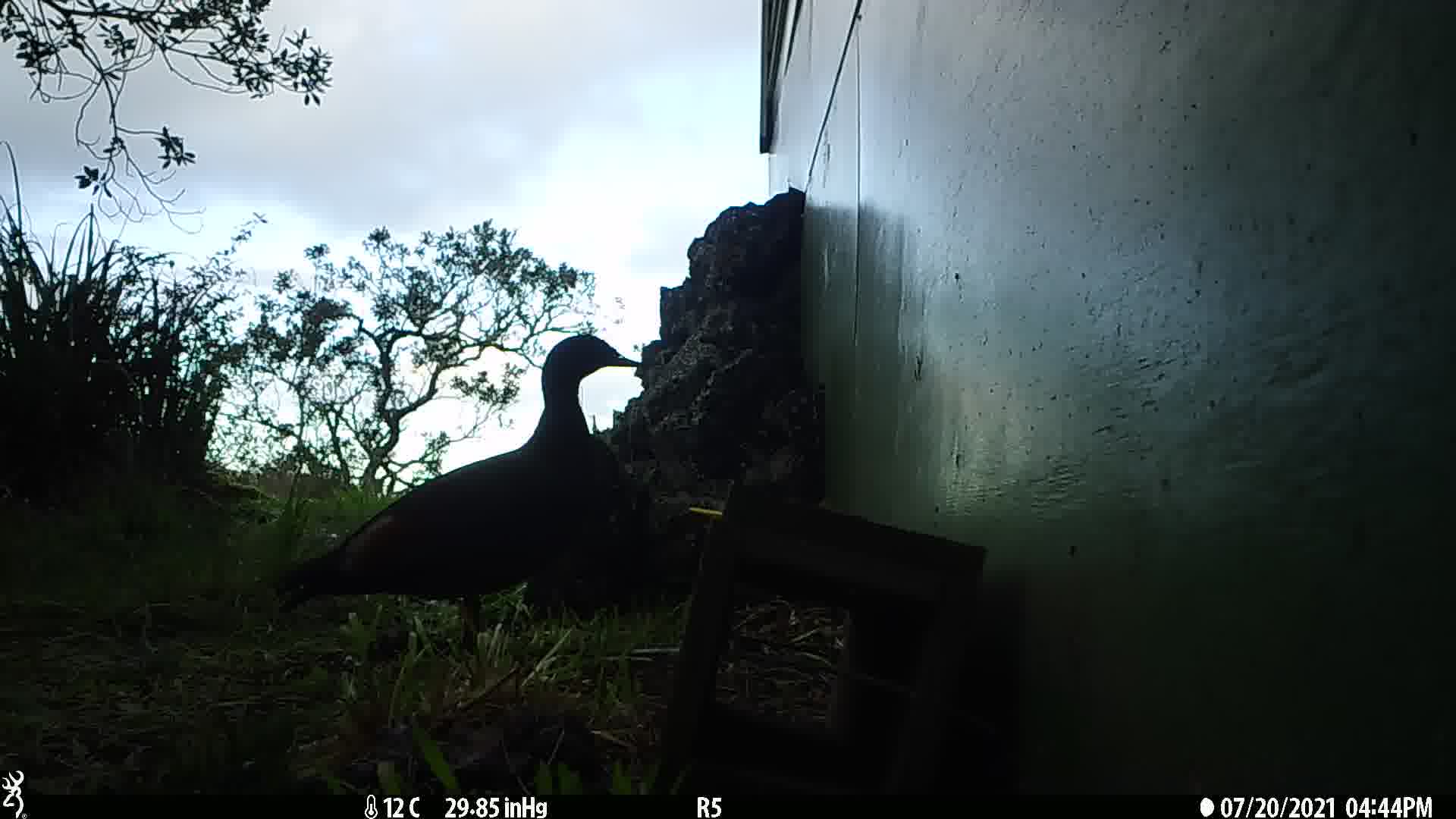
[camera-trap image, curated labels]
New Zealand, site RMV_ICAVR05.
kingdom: Animalia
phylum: Chordata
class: Aves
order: Anseriformes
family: Anatidae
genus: Tadorna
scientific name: Tadorna variegata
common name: paradise shelduck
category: paradise duck